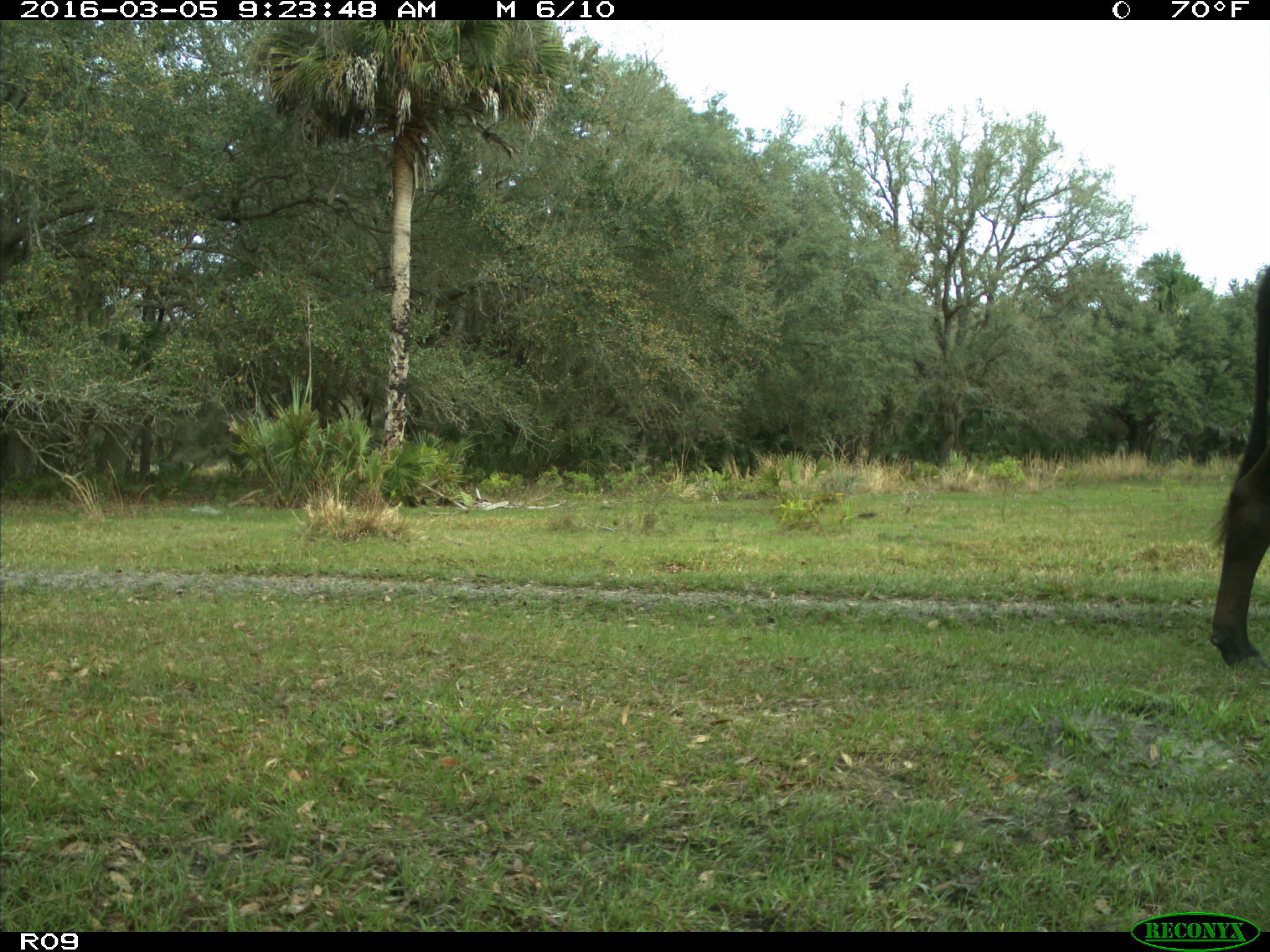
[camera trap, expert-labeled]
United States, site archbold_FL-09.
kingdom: Animalia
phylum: Chordata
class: Mammalia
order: Artiodactyla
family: Bovidae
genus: Bos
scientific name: Bos taurus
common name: domestic cow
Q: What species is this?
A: Bos taurus (domestic cow).